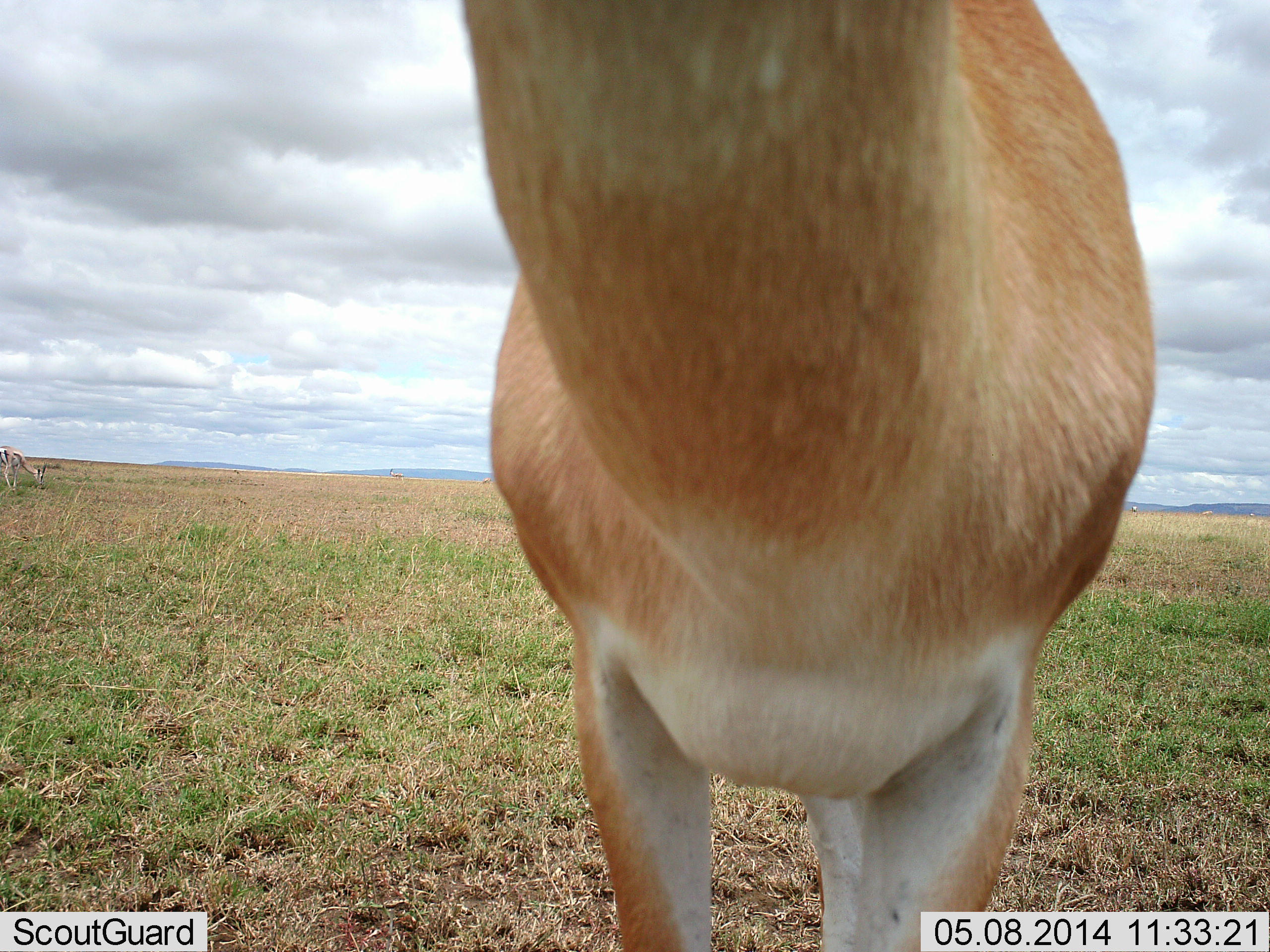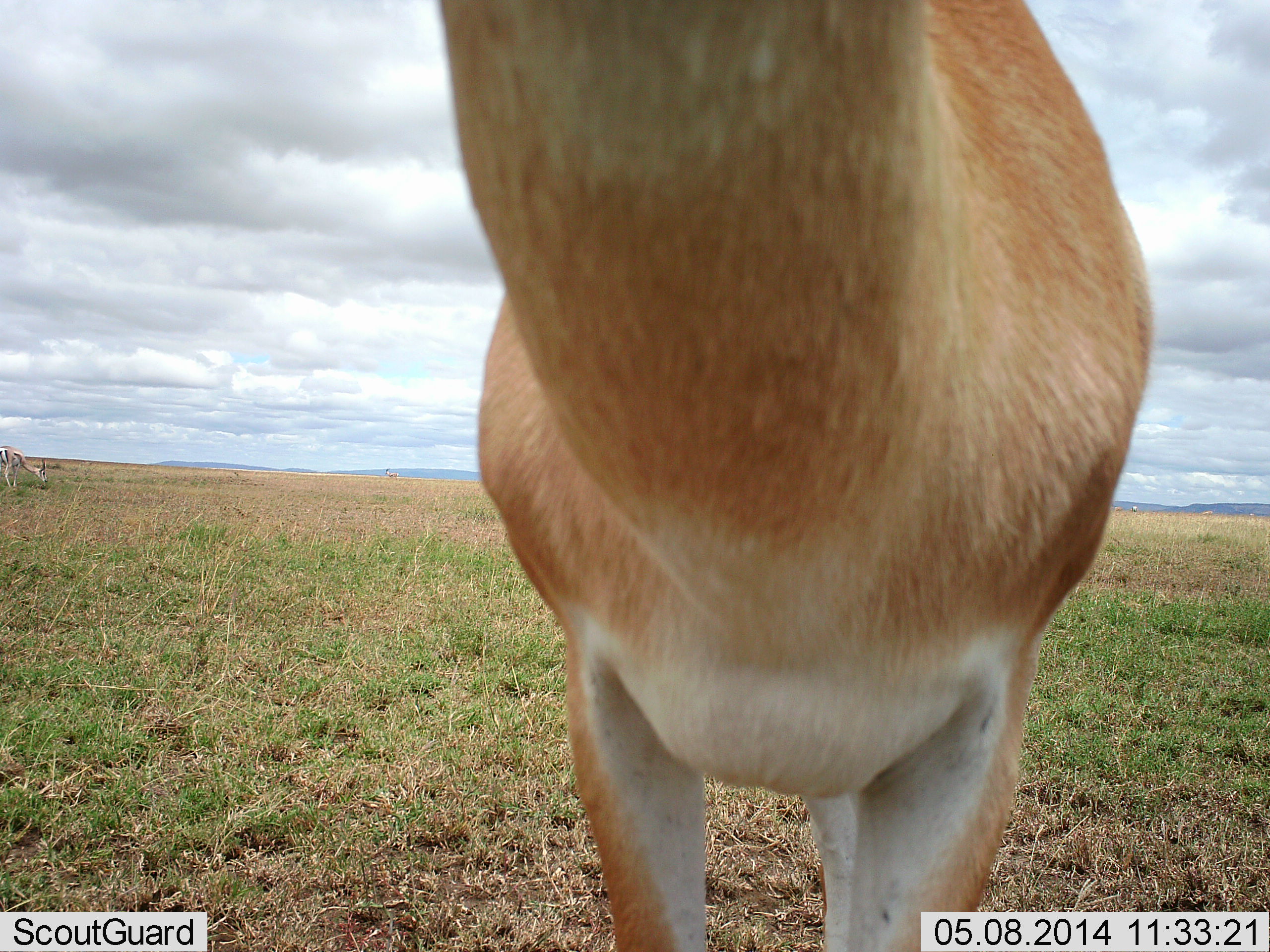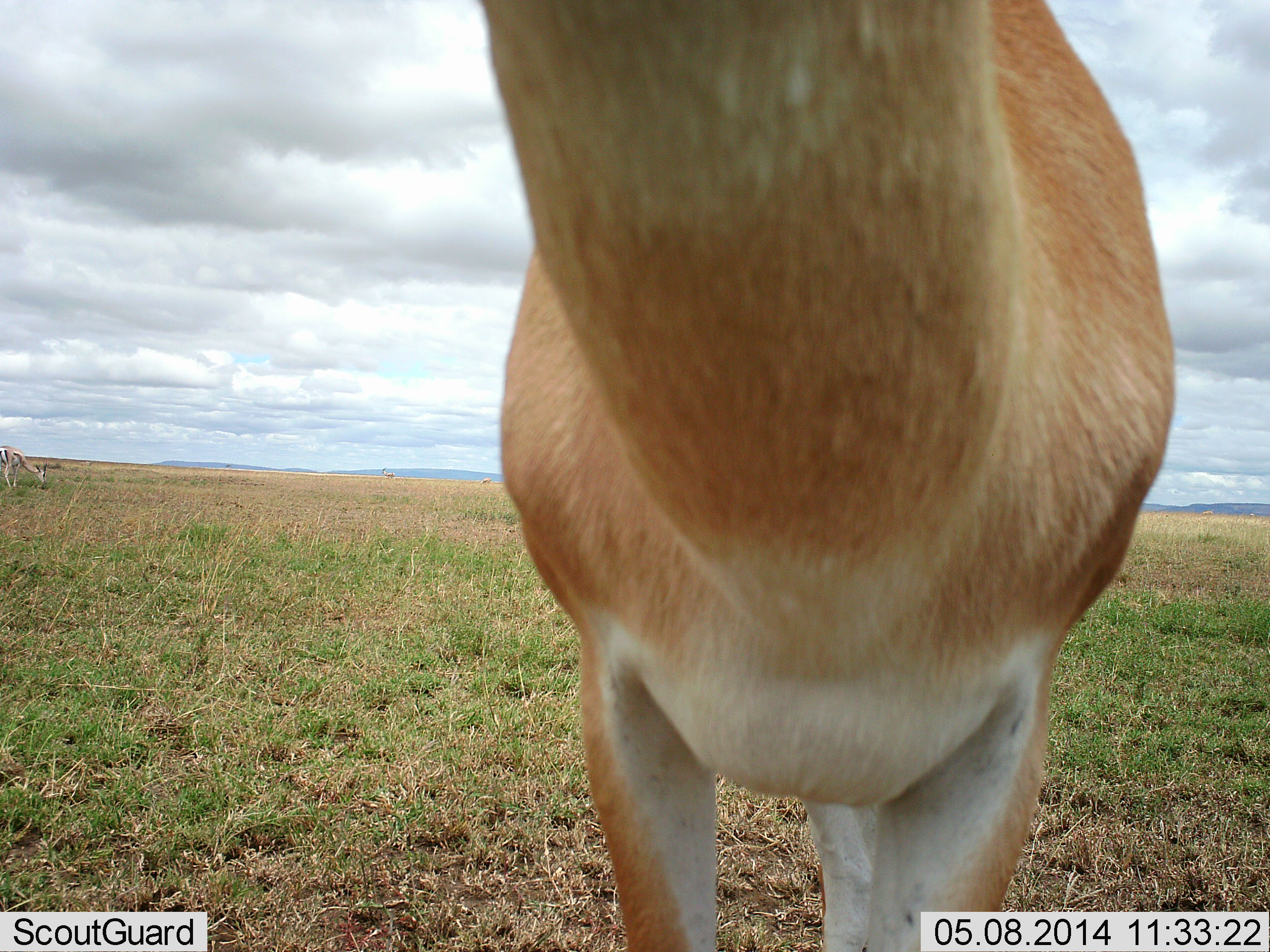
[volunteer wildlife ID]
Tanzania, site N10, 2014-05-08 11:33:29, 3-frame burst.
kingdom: Animalia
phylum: Chordata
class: Mammalia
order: Artiodactyla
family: Bovidae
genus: Nanger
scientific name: Nanger granti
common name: grant's gazelle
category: gazellegrants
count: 2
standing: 100%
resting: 0%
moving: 10%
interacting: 0%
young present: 0%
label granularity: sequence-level